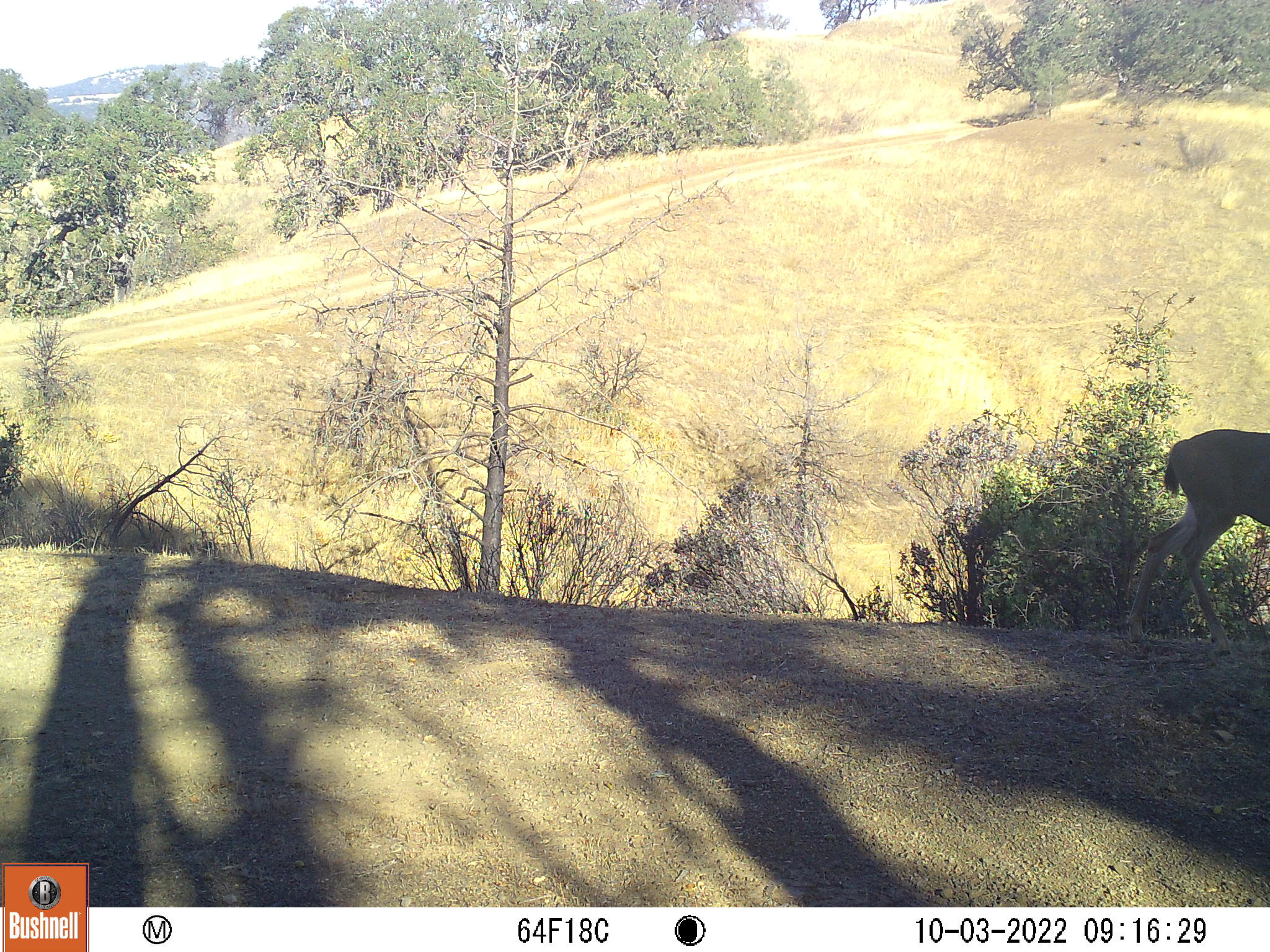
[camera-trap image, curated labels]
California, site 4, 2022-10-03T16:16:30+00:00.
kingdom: Animalia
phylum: Chordata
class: Mammalia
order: Artiodactyla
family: Cervidae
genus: Odocoileus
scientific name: Odocoileus hemionus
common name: mule deer